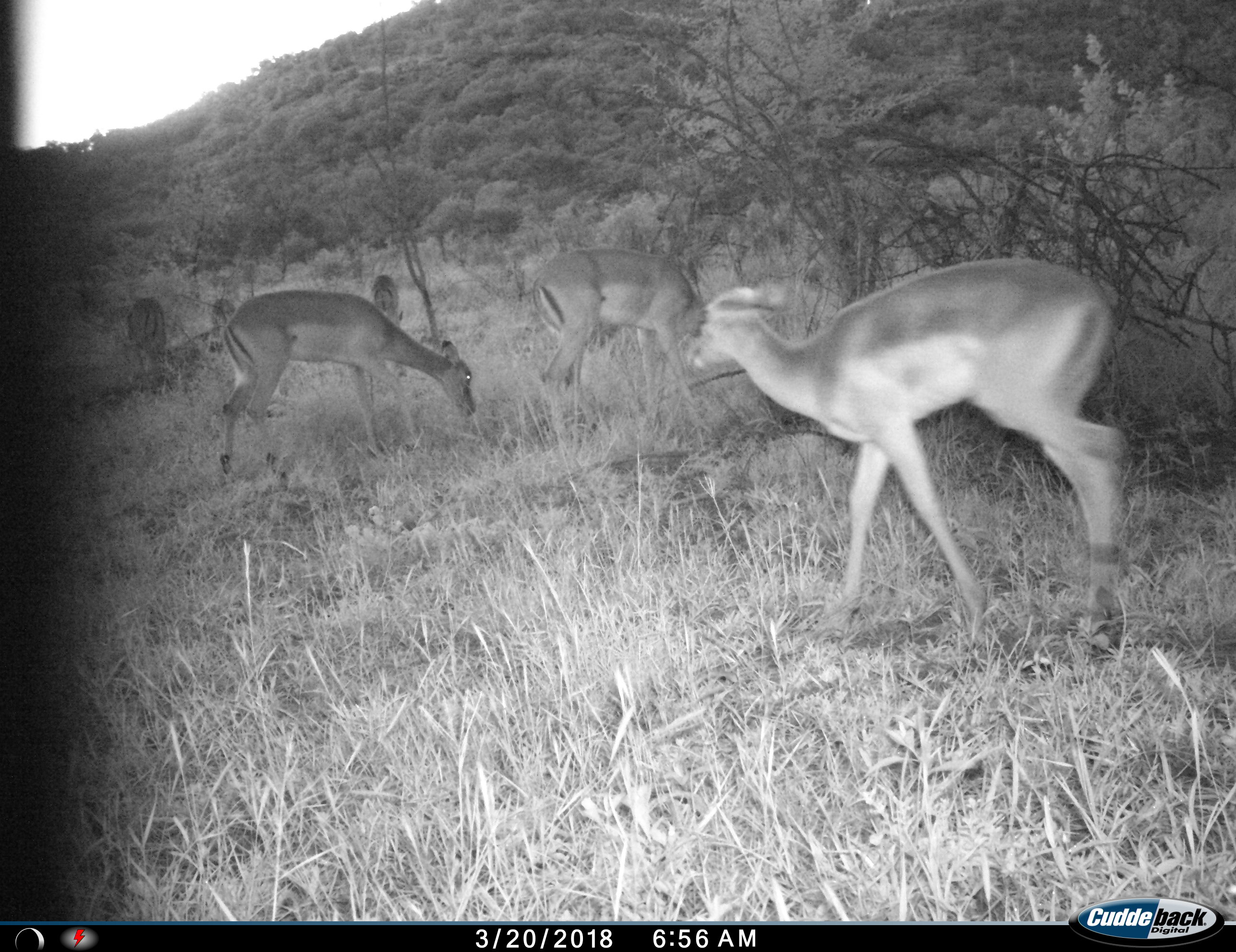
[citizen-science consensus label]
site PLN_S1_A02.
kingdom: Animalia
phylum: Chordata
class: Mammalia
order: Artiodactyla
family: Bovidae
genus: Aepyceros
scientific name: Aepyceros melampus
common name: impala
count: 6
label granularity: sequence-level